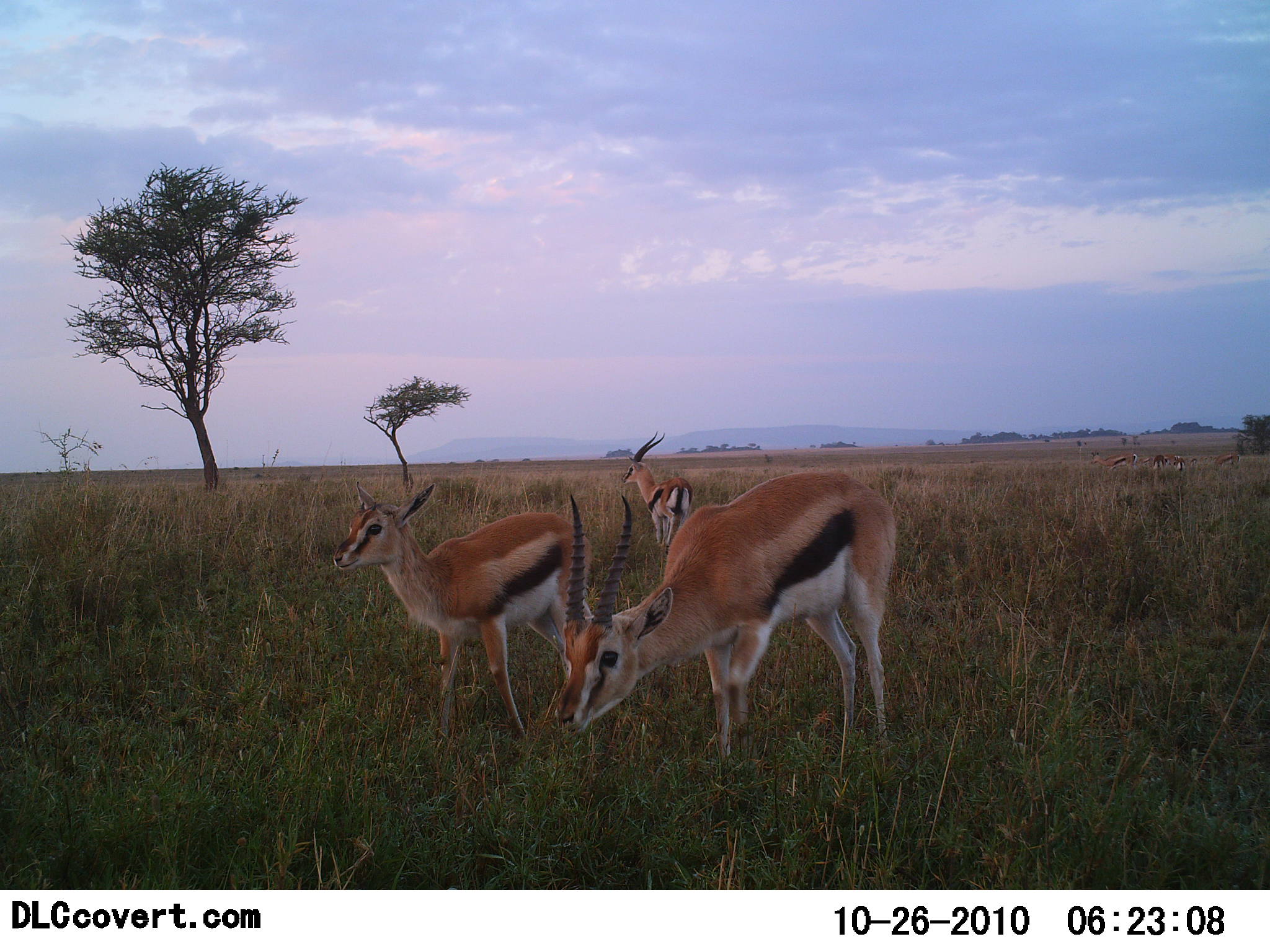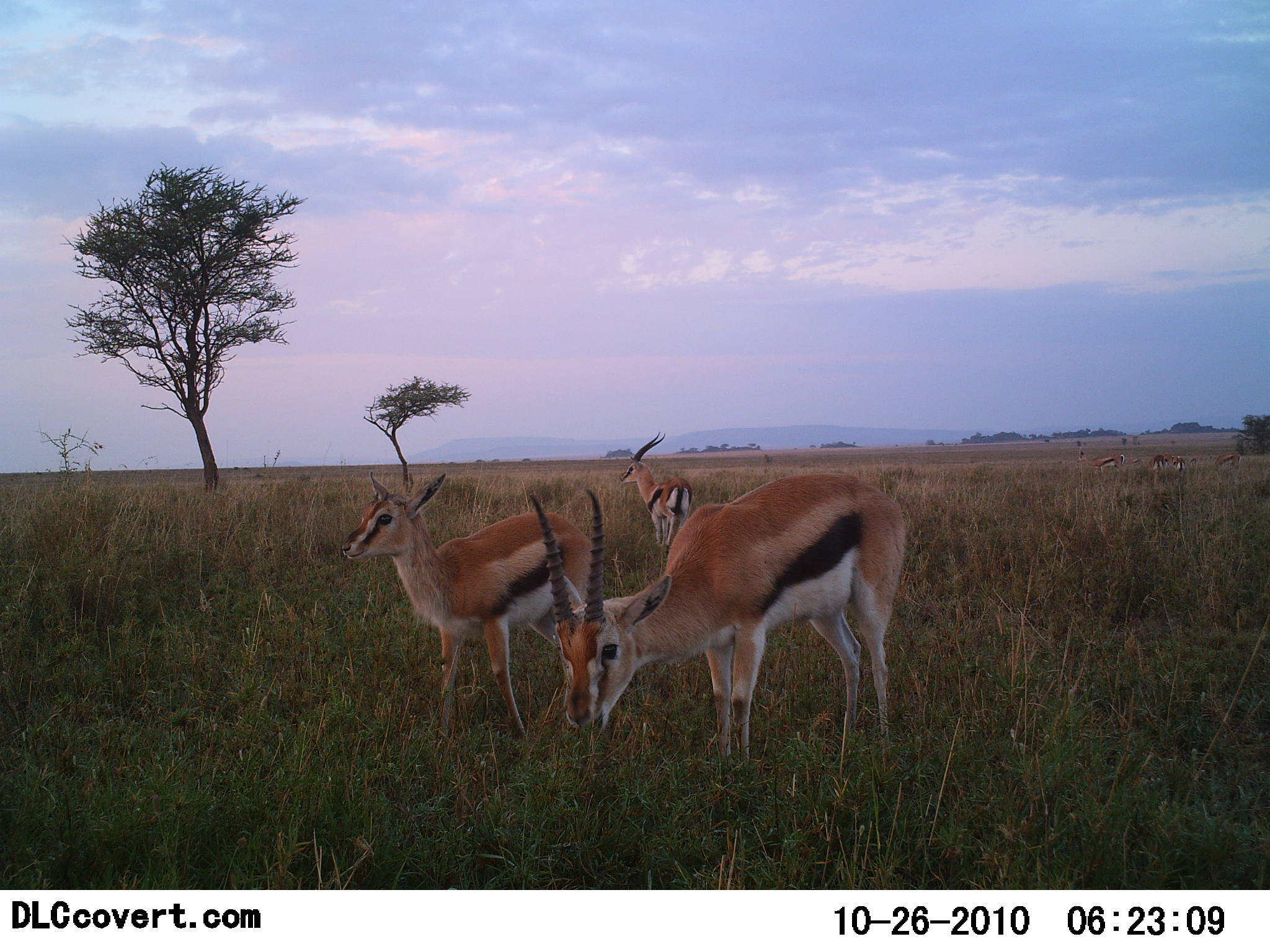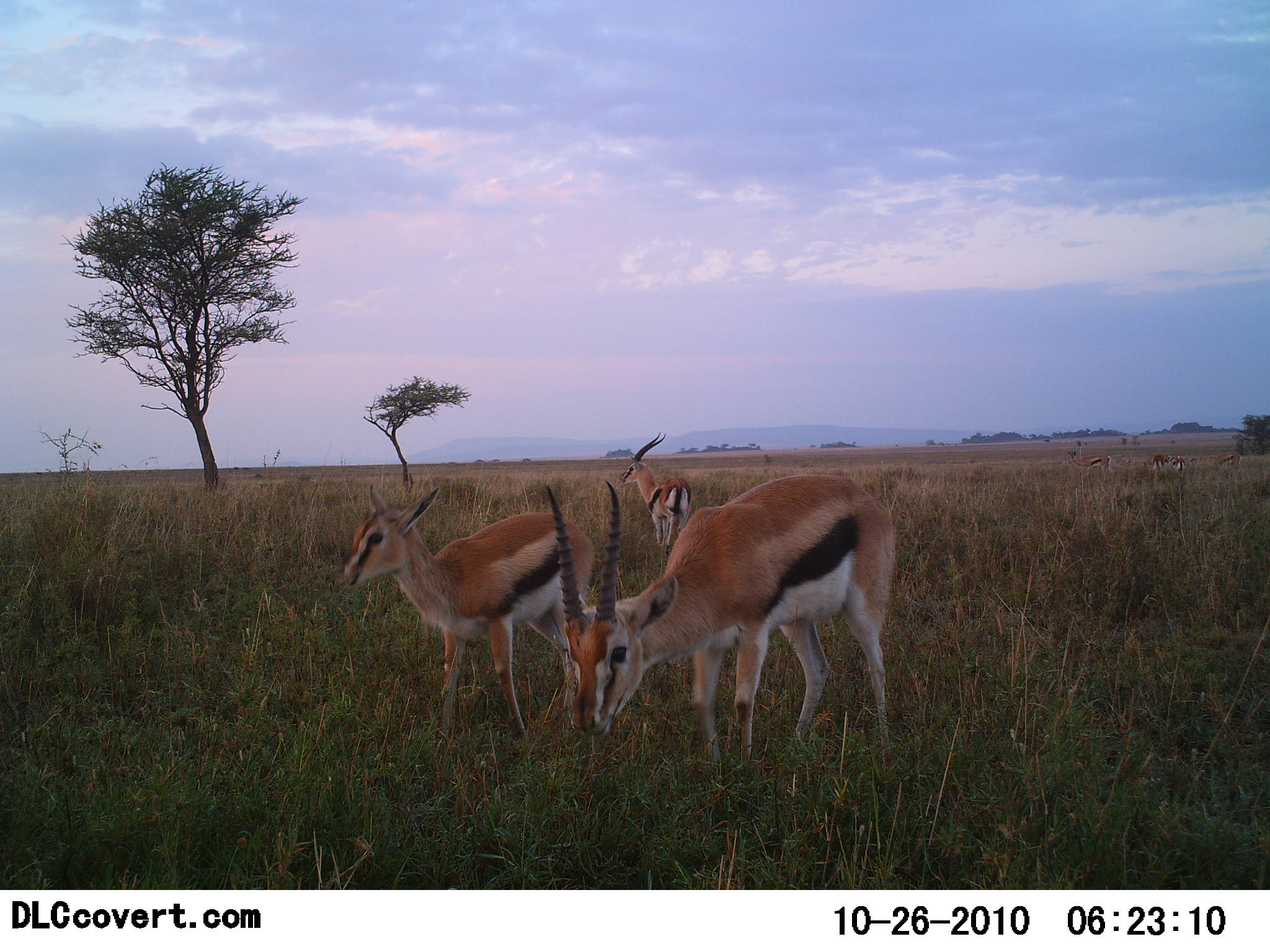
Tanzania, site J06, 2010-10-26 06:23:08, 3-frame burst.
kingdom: Animalia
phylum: Chordata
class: Mammalia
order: Artiodactyla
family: Bovidae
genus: Eudorcas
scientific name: Eudorcas thomsonii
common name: thomson's gazelle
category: gazellethomsons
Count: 6.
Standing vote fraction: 85%.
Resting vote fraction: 8%.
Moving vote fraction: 15%.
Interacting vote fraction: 0%.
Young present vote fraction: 23%.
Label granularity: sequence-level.